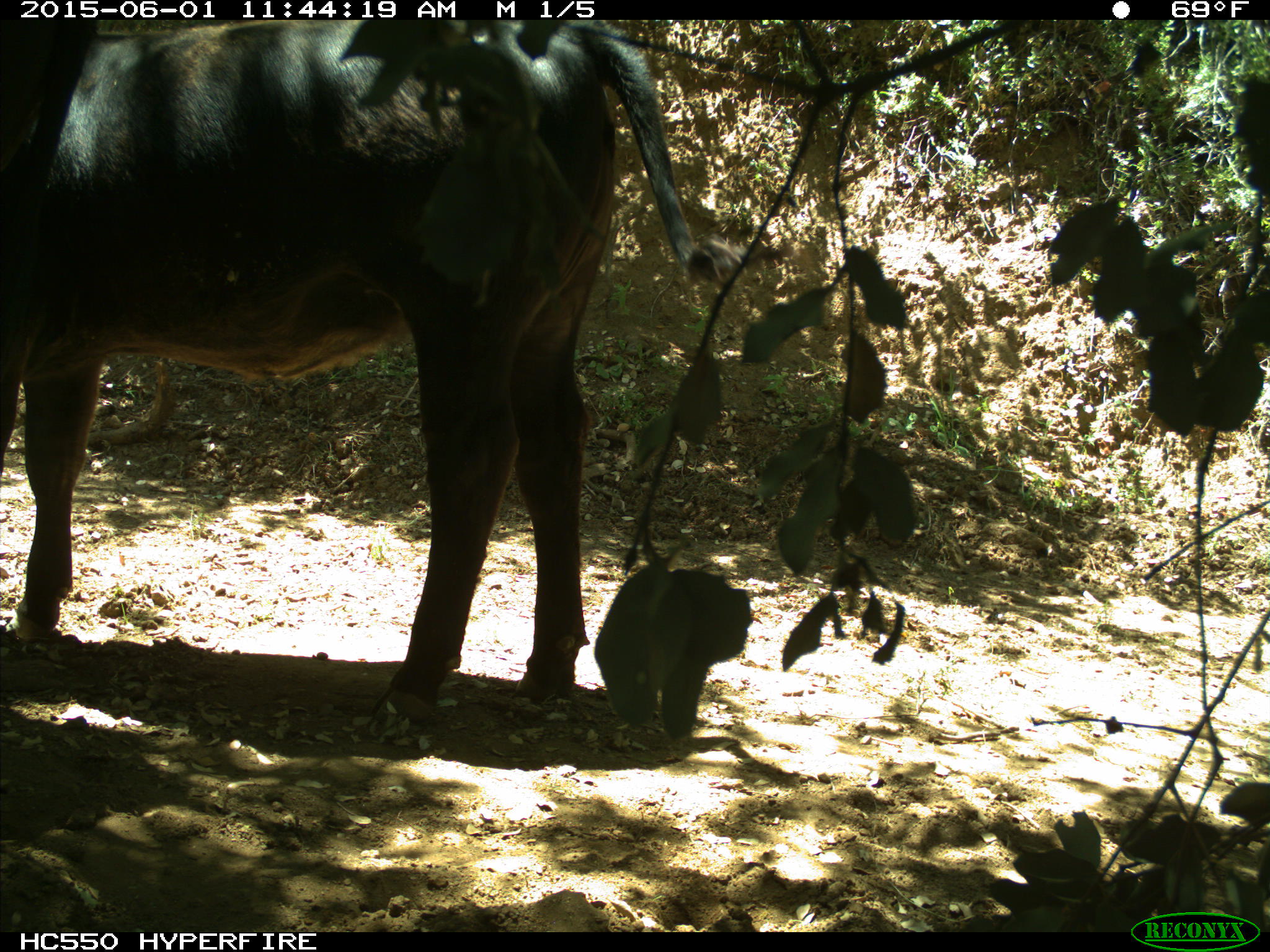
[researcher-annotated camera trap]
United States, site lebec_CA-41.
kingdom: Animalia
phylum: Chordata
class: Mammalia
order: Artiodactyla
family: Bovidae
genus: Bos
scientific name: Bos taurus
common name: domestic cow